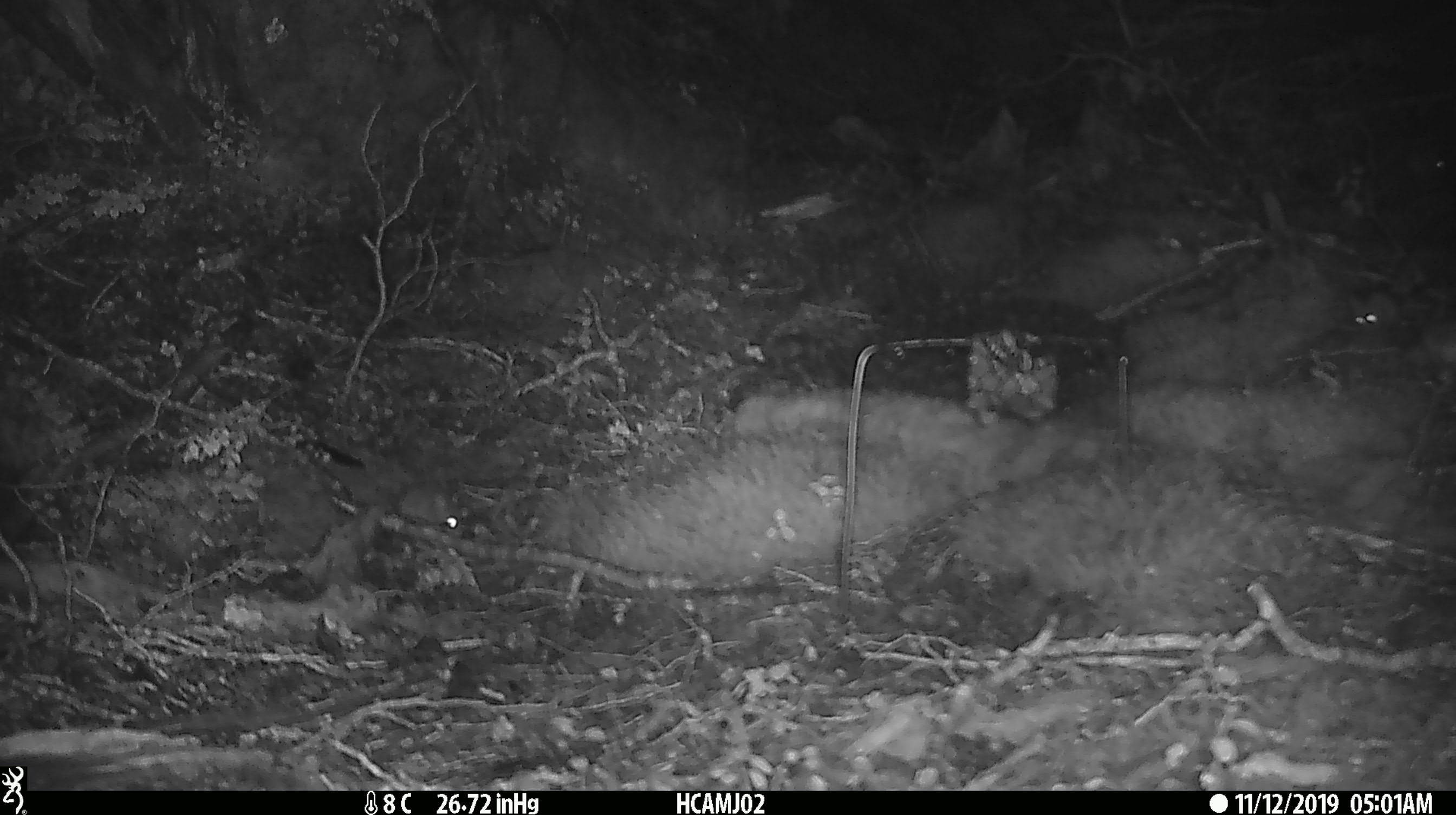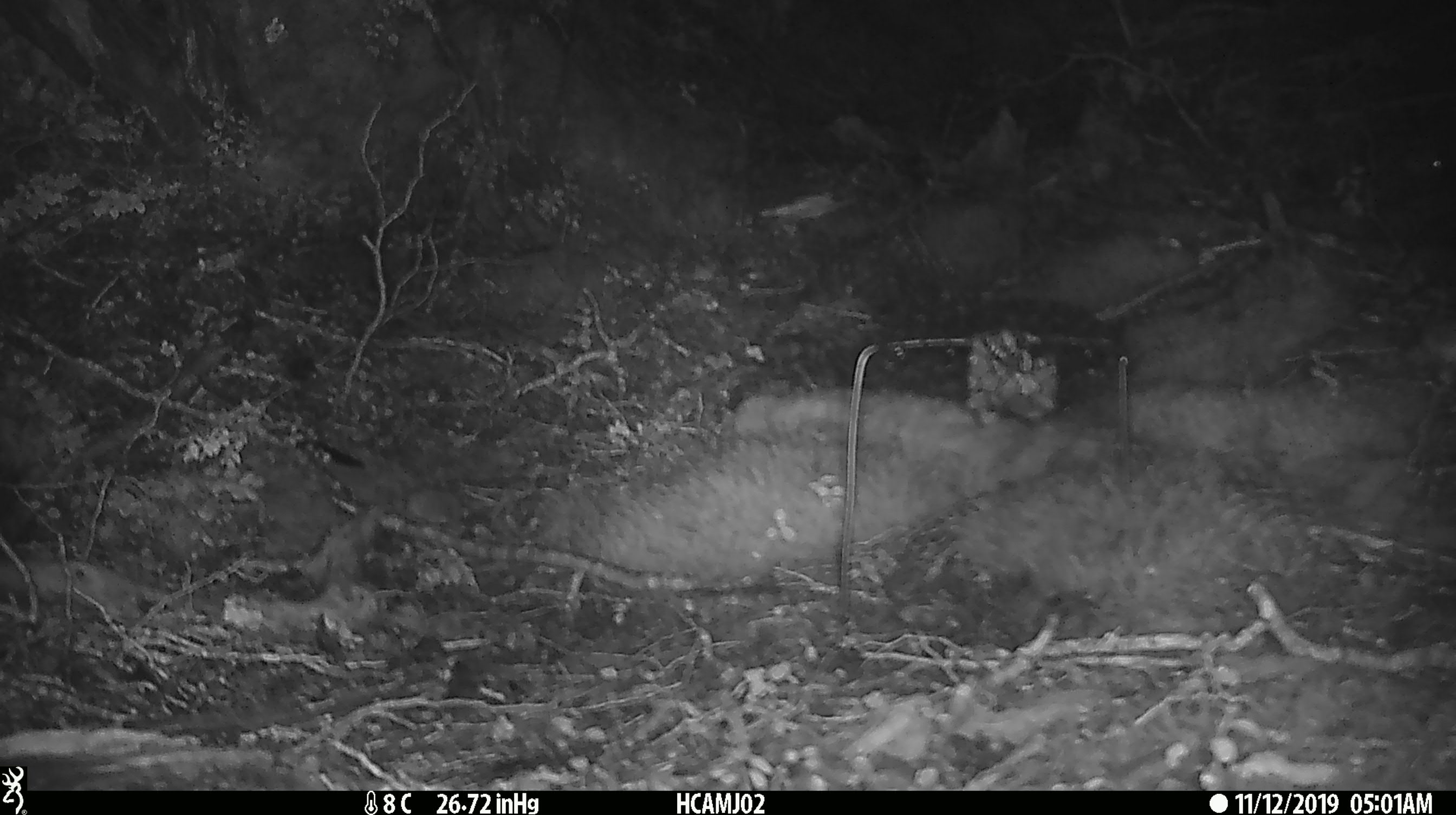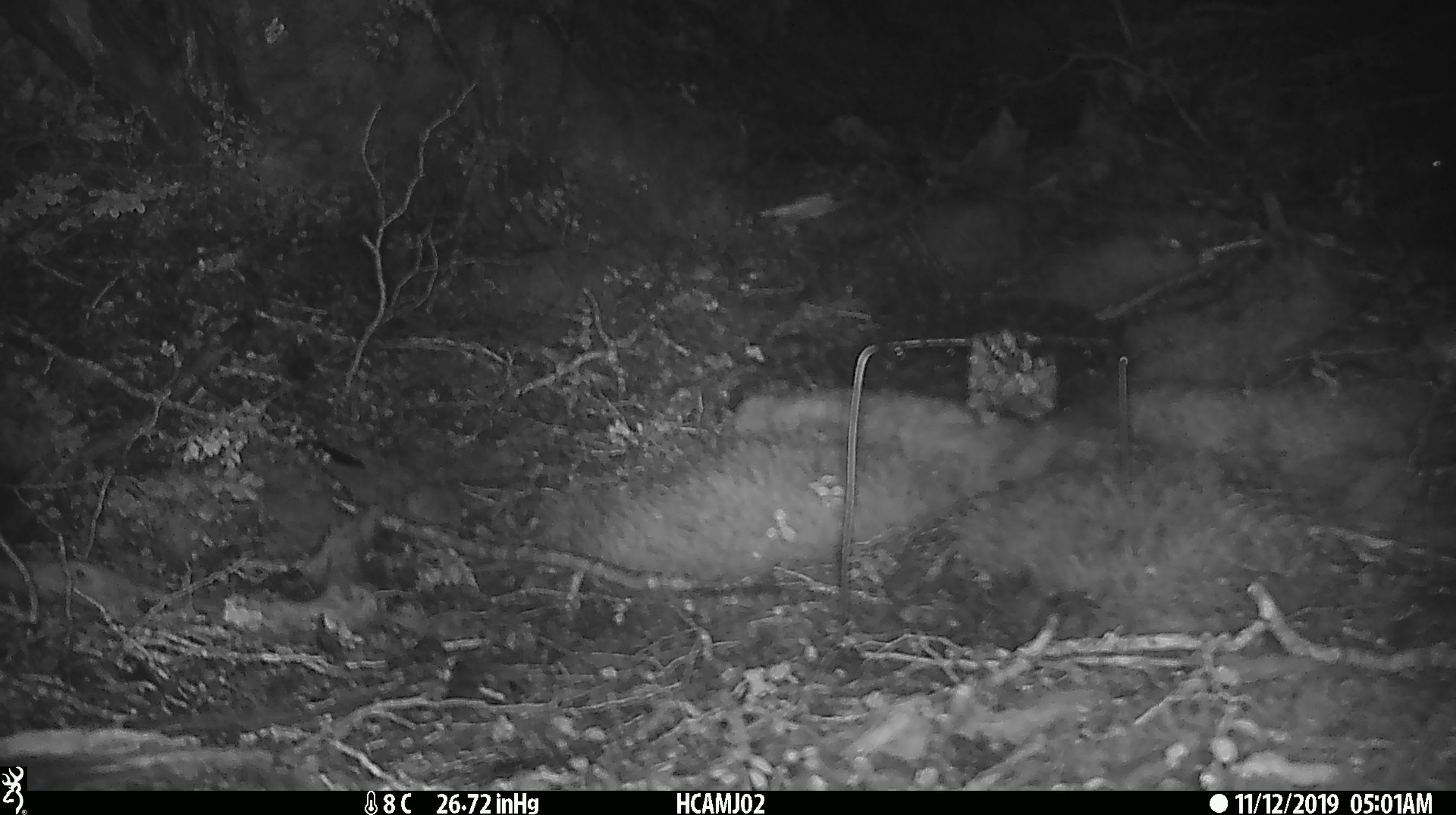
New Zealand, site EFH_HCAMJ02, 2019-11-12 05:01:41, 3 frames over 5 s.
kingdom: Animalia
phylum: Chordata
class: Mammalia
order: Rodentia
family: Muridae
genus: Mus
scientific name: Mus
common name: mouse